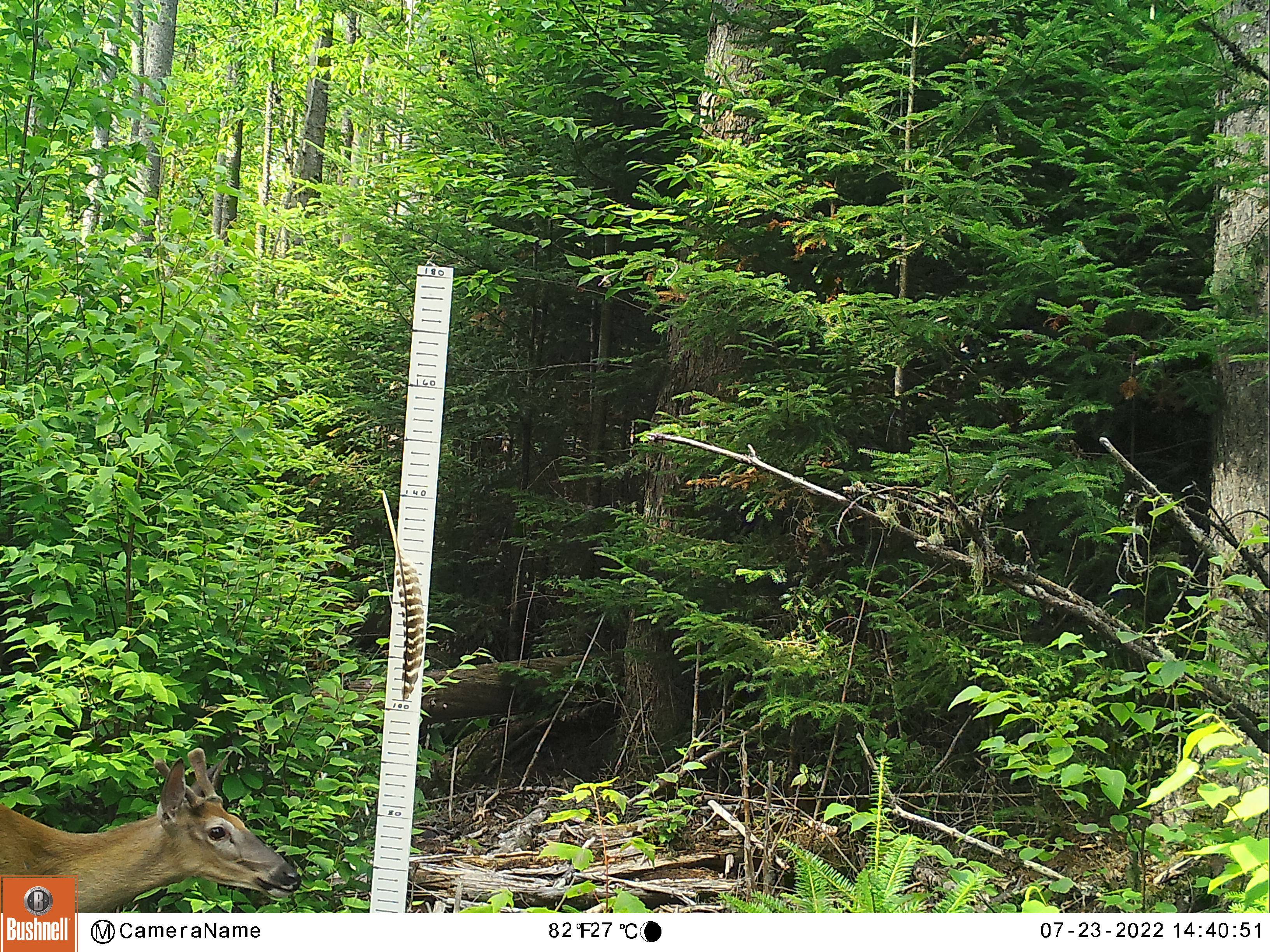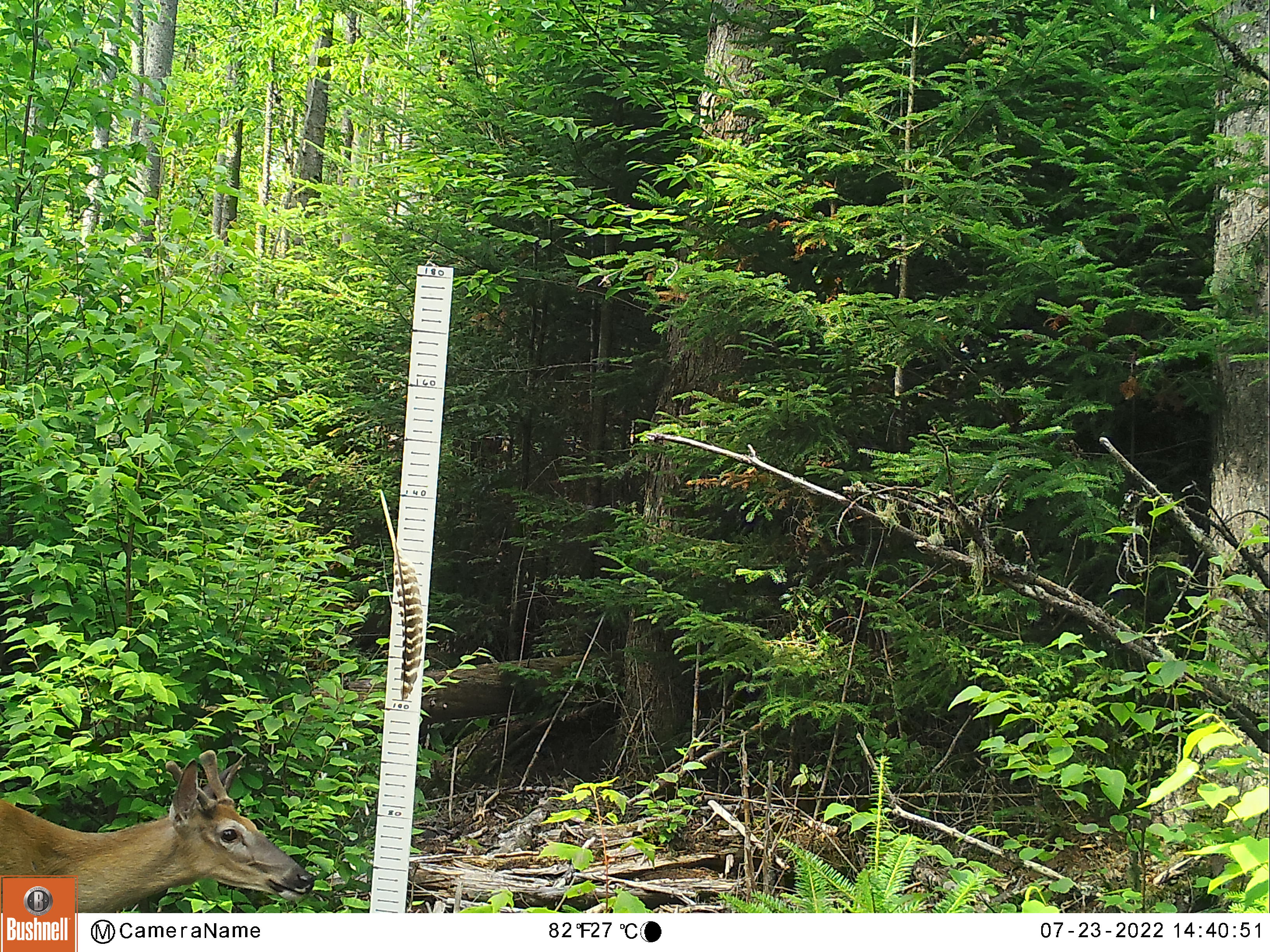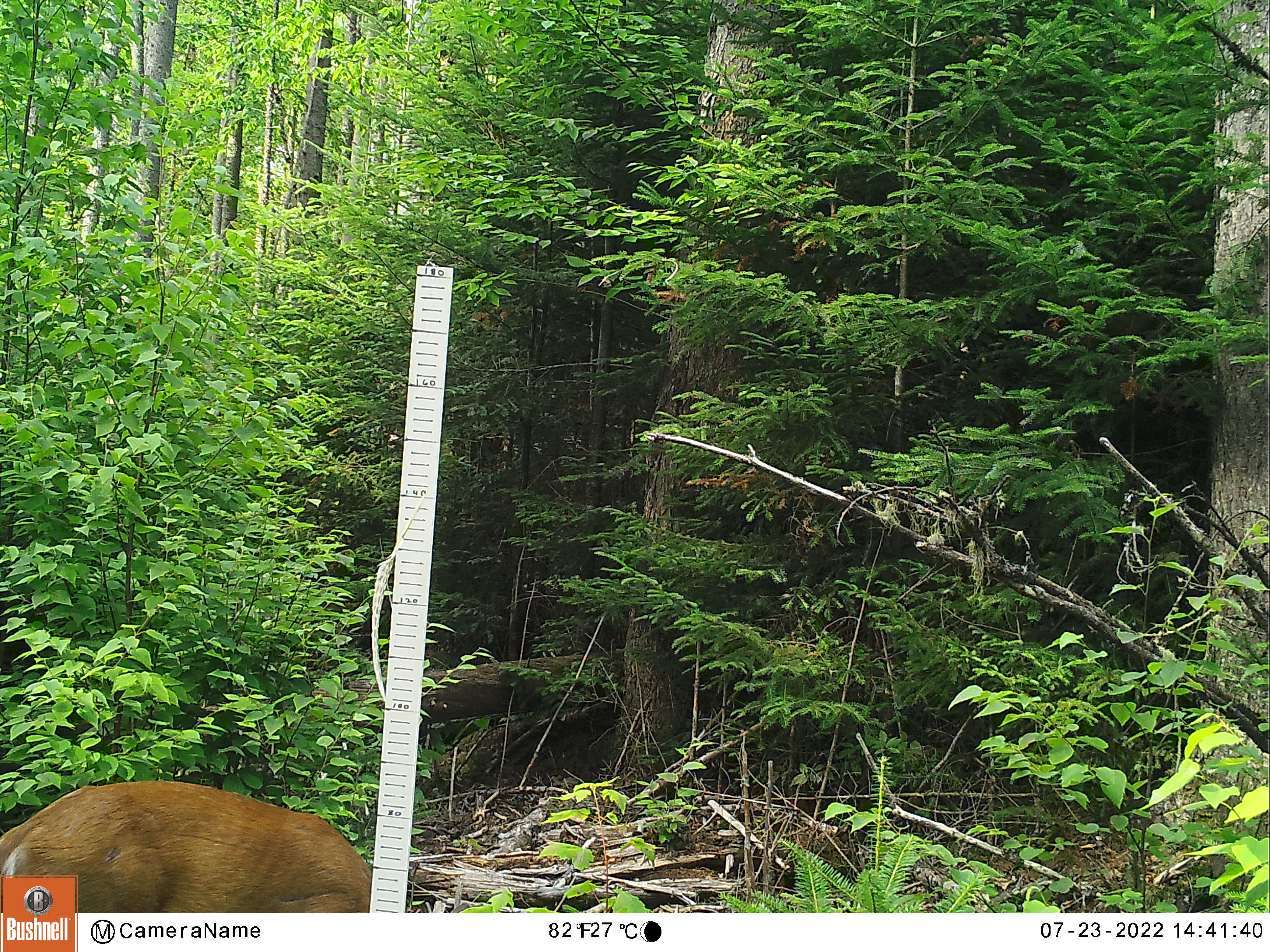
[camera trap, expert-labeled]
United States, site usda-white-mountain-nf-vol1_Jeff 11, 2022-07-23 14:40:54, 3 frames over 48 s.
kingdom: Animalia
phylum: Chordata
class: Mammalia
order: Artiodactyla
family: Cervidae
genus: Odocoileus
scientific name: Odocoileus virginianus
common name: white-tailed deer